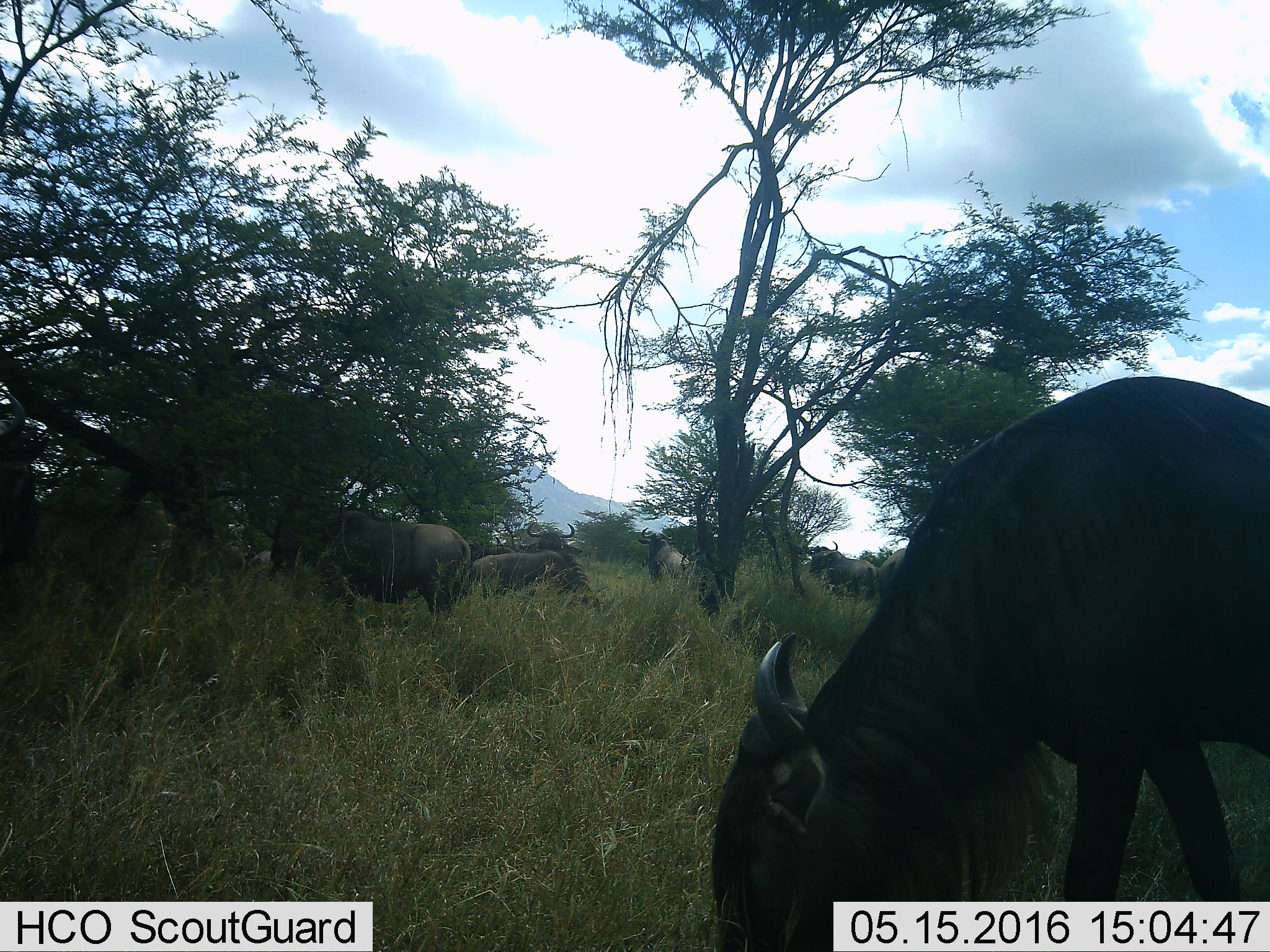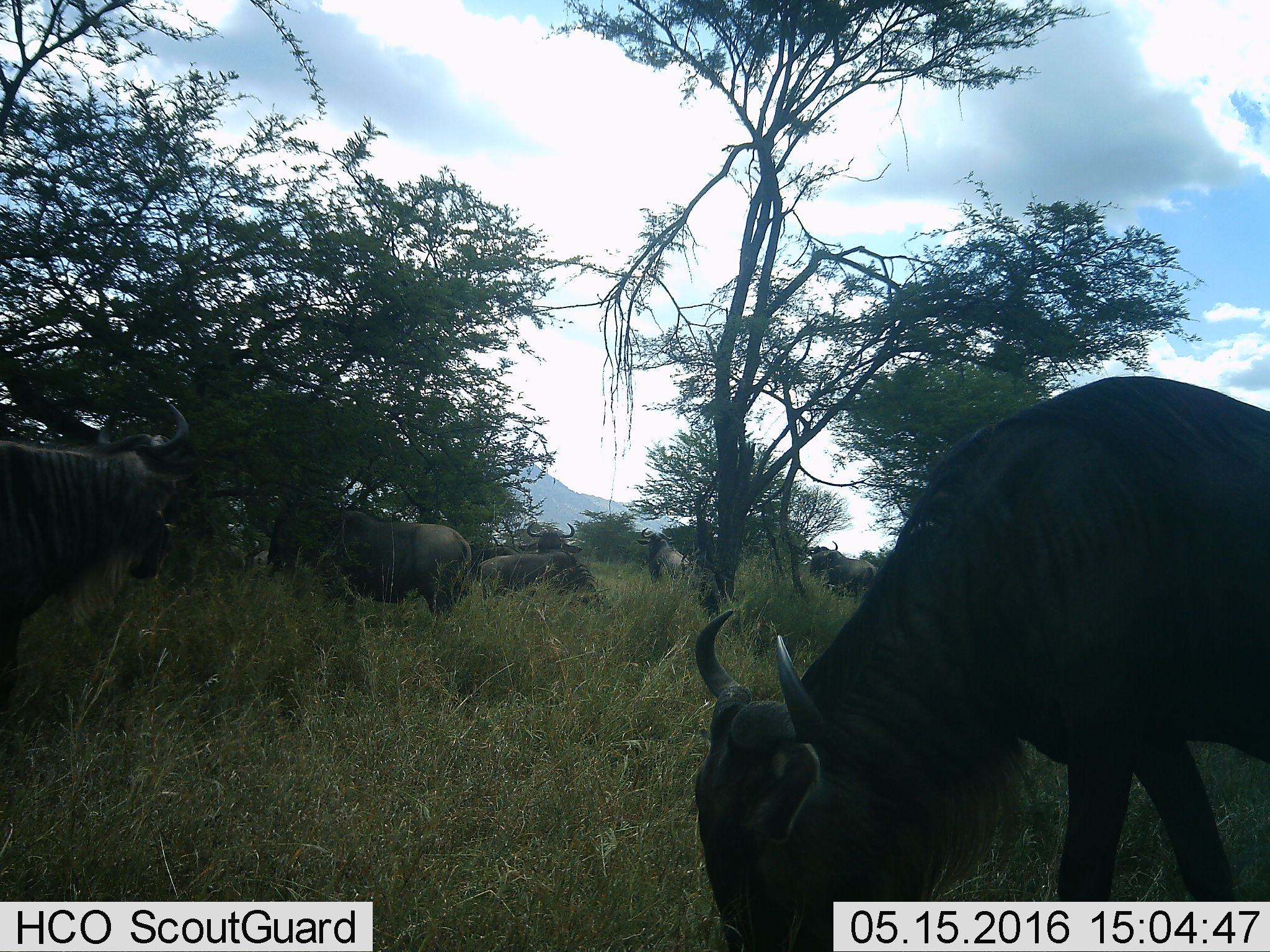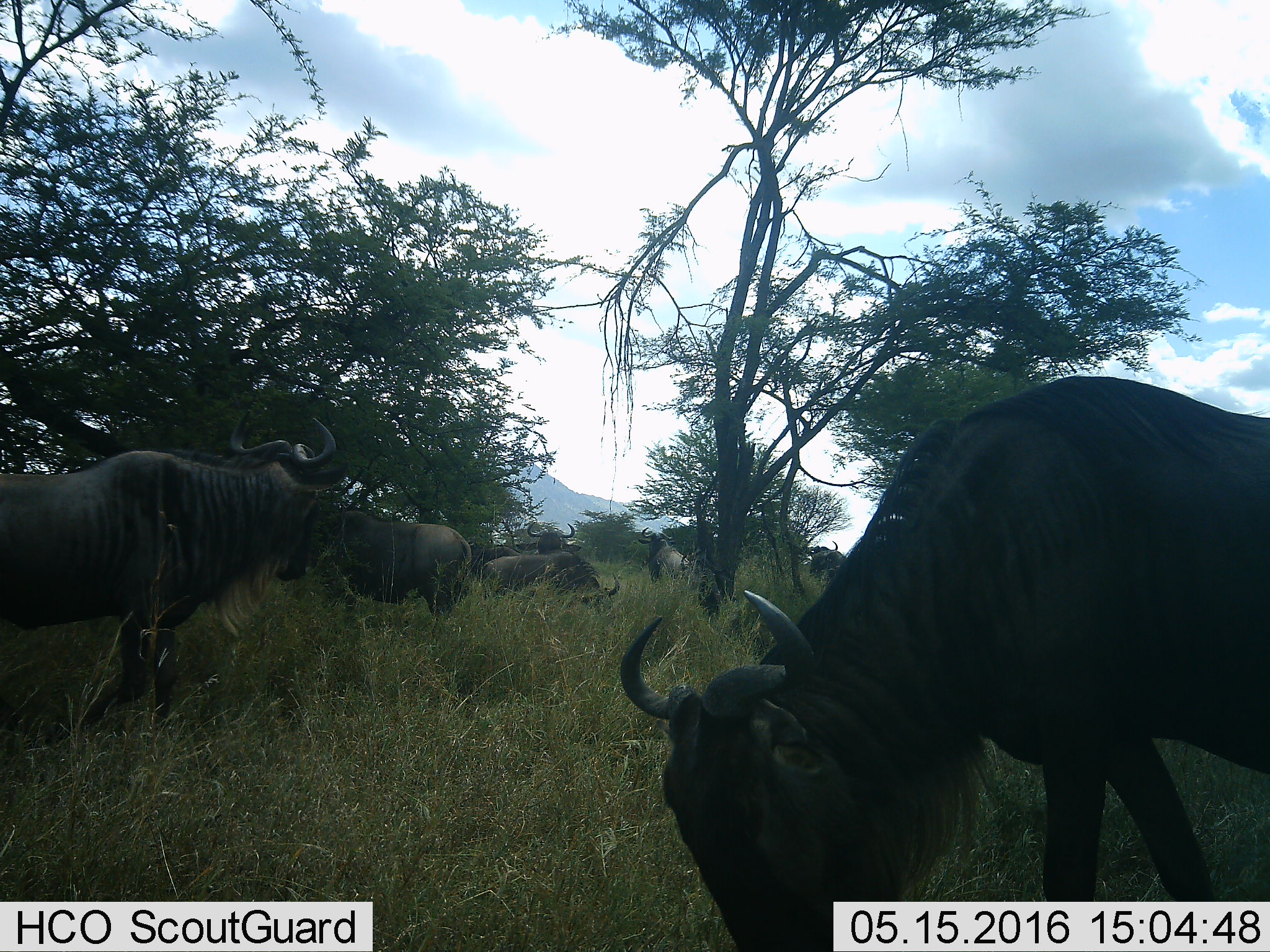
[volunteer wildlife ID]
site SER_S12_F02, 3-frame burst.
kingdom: Animalia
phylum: Chordata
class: Mammalia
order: Artiodactyla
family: Bovidae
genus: Connochaetes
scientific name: Connochaetes taurinus taurinus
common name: blue wildebeest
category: wildebeestblue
Wildebeestblue (blue wildebeest) (Connochaetes taurinus taurinus), count 8. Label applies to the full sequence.